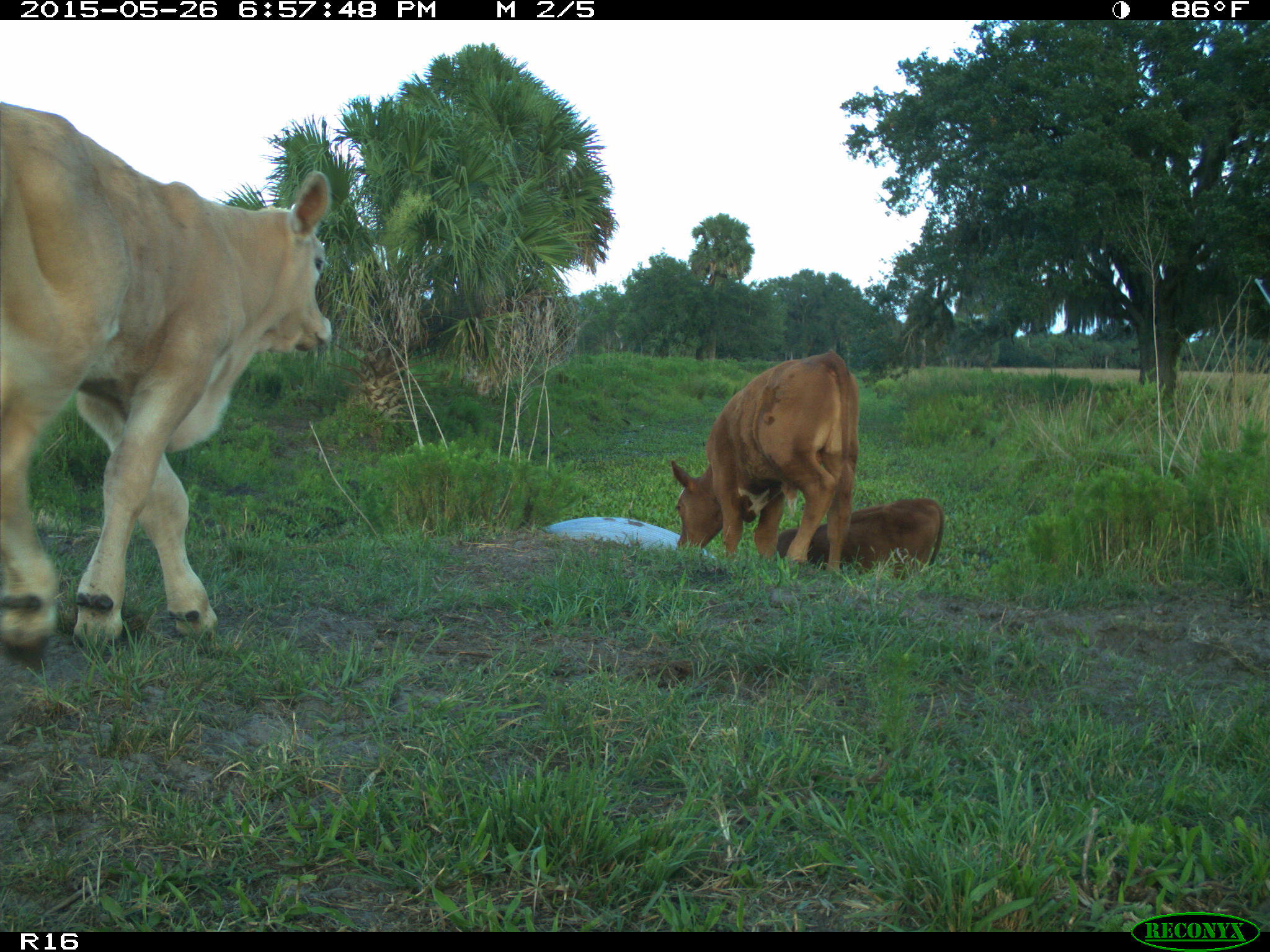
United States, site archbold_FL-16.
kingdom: Animalia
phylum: Chordata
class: Mammalia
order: Artiodactyla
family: Bovidae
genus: Bos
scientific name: Bos taurus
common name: domestic cow